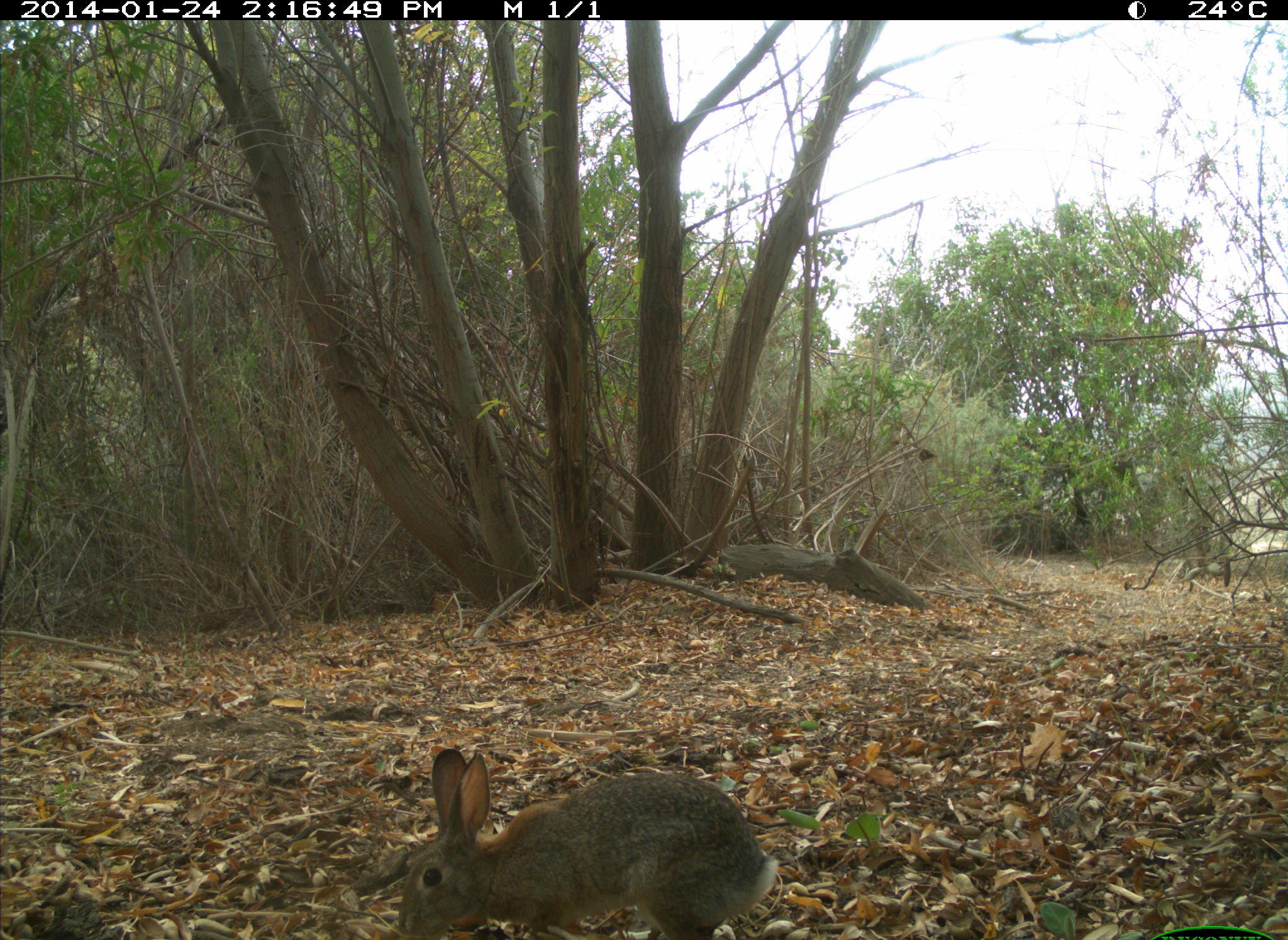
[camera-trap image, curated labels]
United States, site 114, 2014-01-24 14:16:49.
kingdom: Animalia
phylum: Chordata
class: Mammalia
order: Lagomorpha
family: Leporidae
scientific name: Leporidae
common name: rabbits and hares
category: rabbit